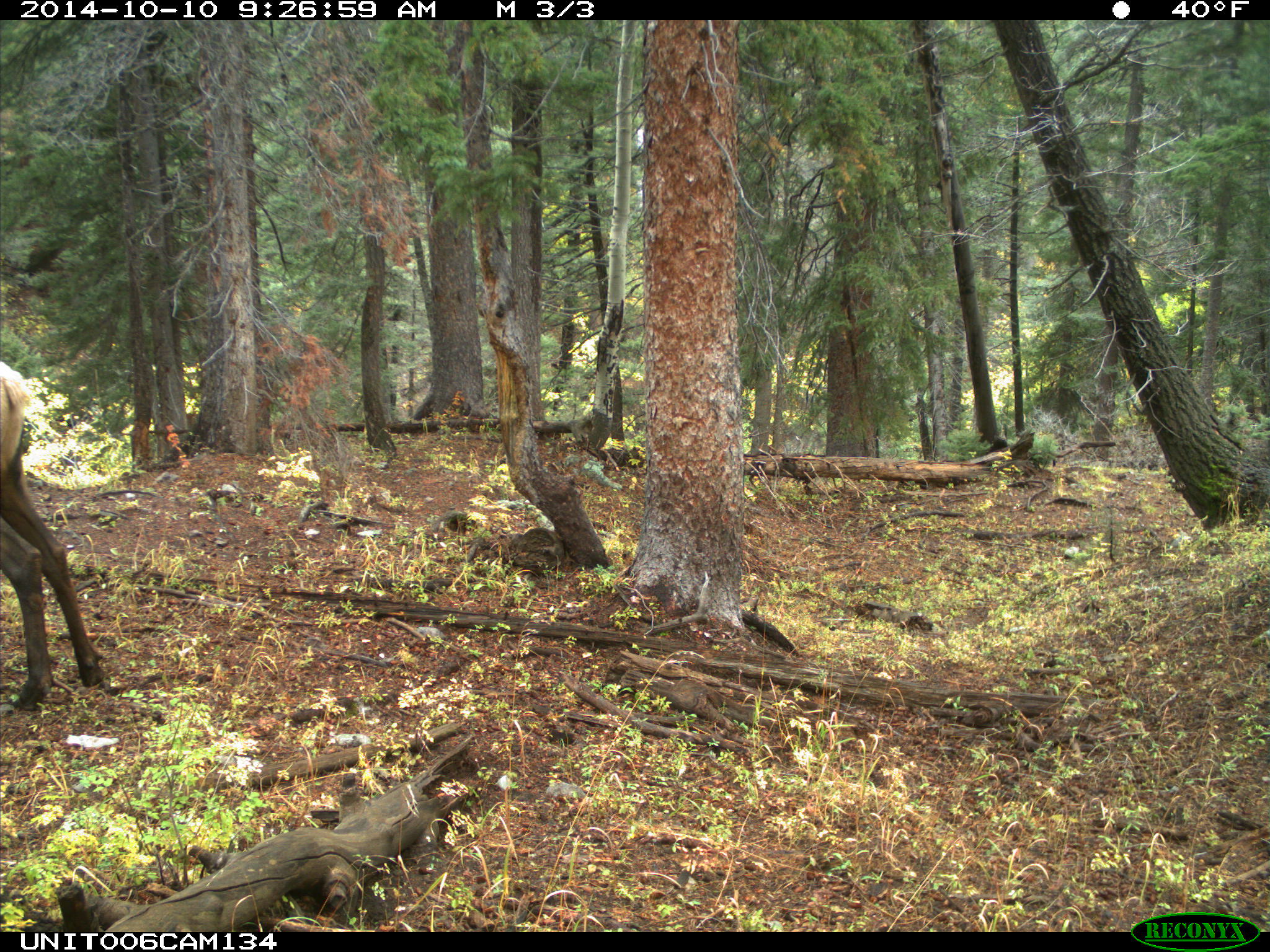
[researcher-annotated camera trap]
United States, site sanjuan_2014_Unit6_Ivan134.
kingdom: Animalia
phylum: Chordata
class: Mammalia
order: Artiodactyla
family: Cervidae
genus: Cervus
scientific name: Cervus elaphus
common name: red deer